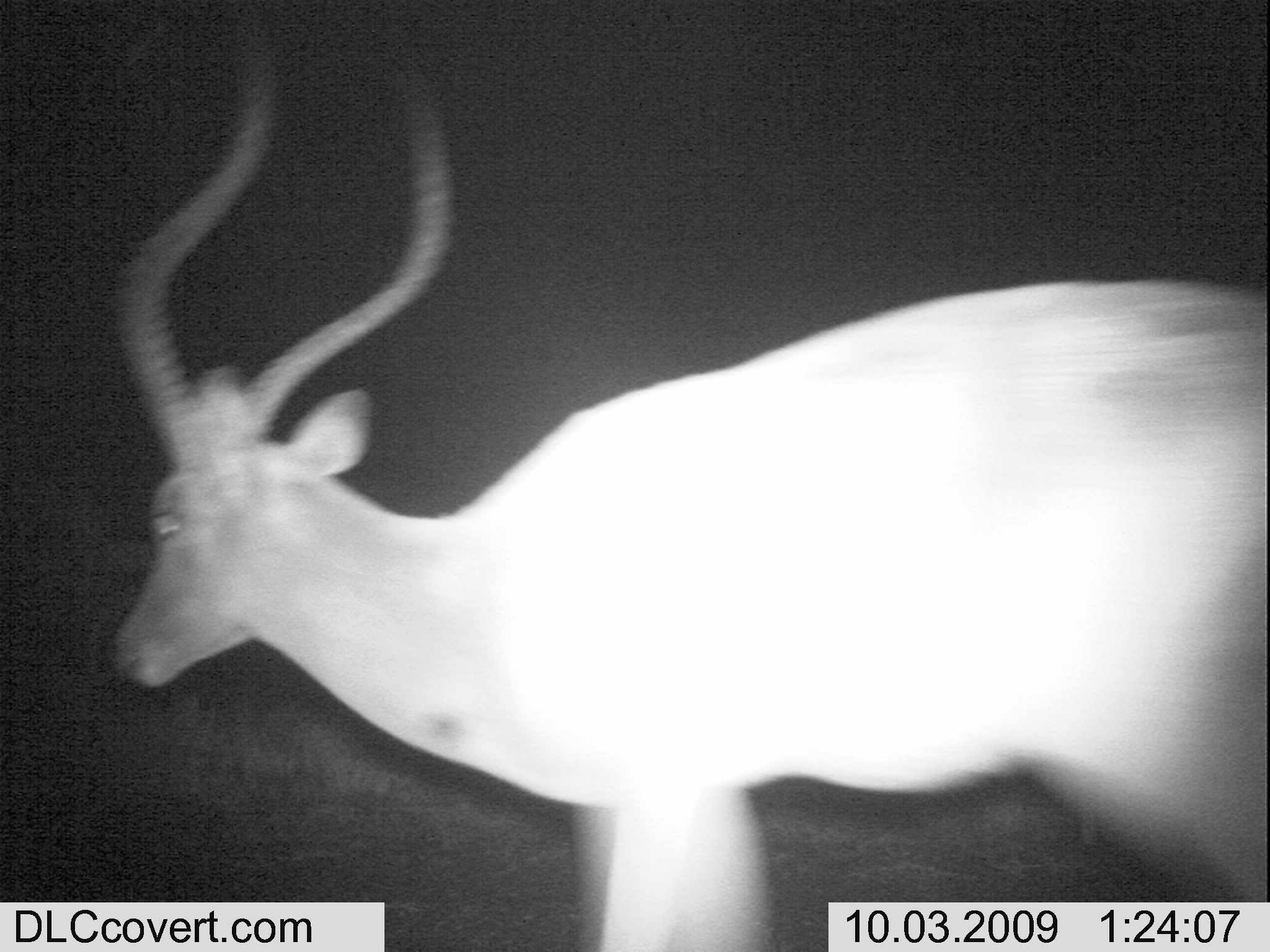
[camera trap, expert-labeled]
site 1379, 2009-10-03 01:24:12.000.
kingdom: Animalia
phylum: Chordata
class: Mammalia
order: Artiodactyla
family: Bovidae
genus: Aepyceros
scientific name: Aepyceros melampus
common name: impala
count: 1